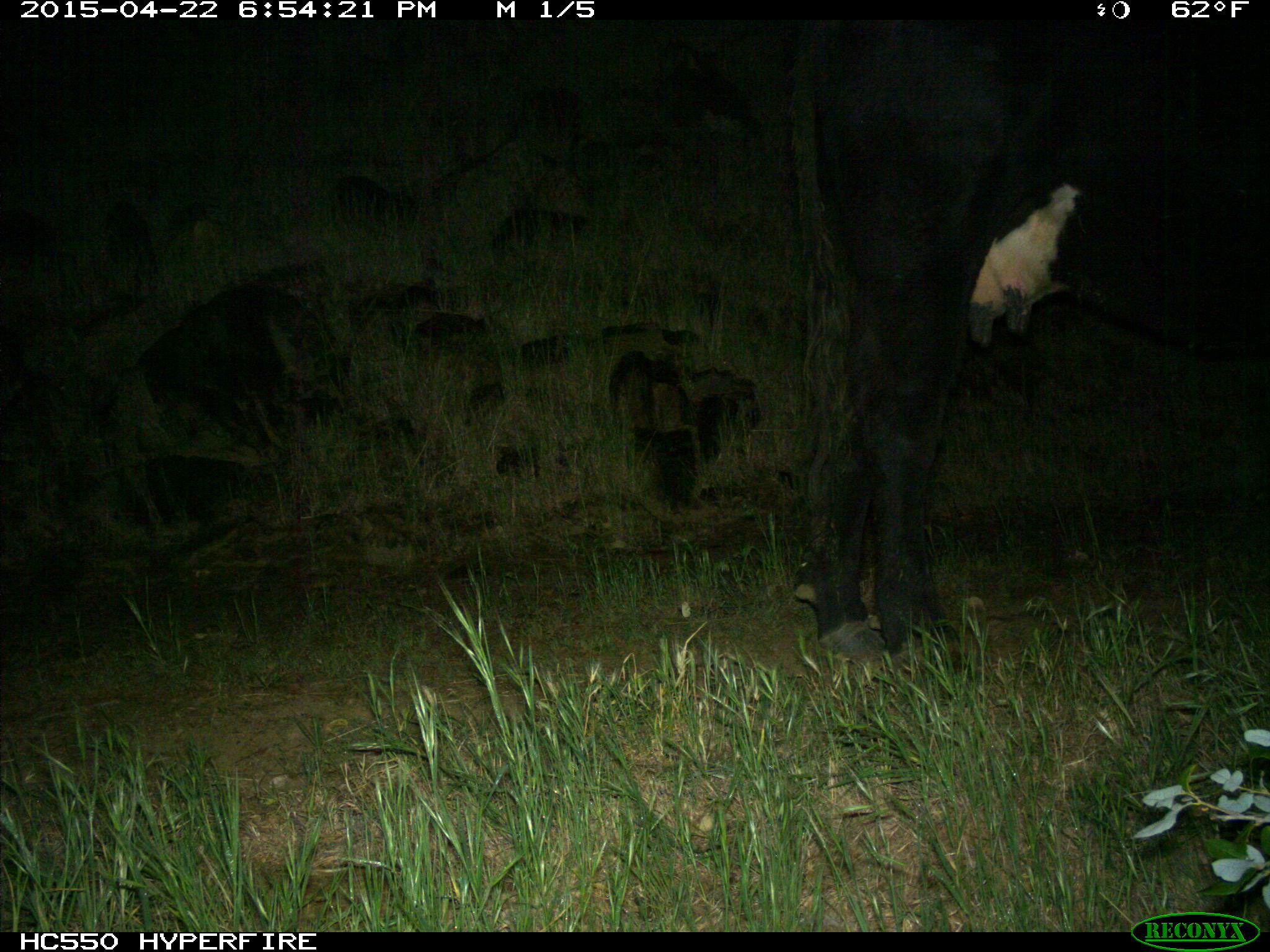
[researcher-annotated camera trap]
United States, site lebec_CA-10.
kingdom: Animalia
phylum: Chordata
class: Mammalia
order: Artiodactyla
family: Bovidae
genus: Bos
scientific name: Bos taurus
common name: domestic cow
Bos taurus (domestic cow).